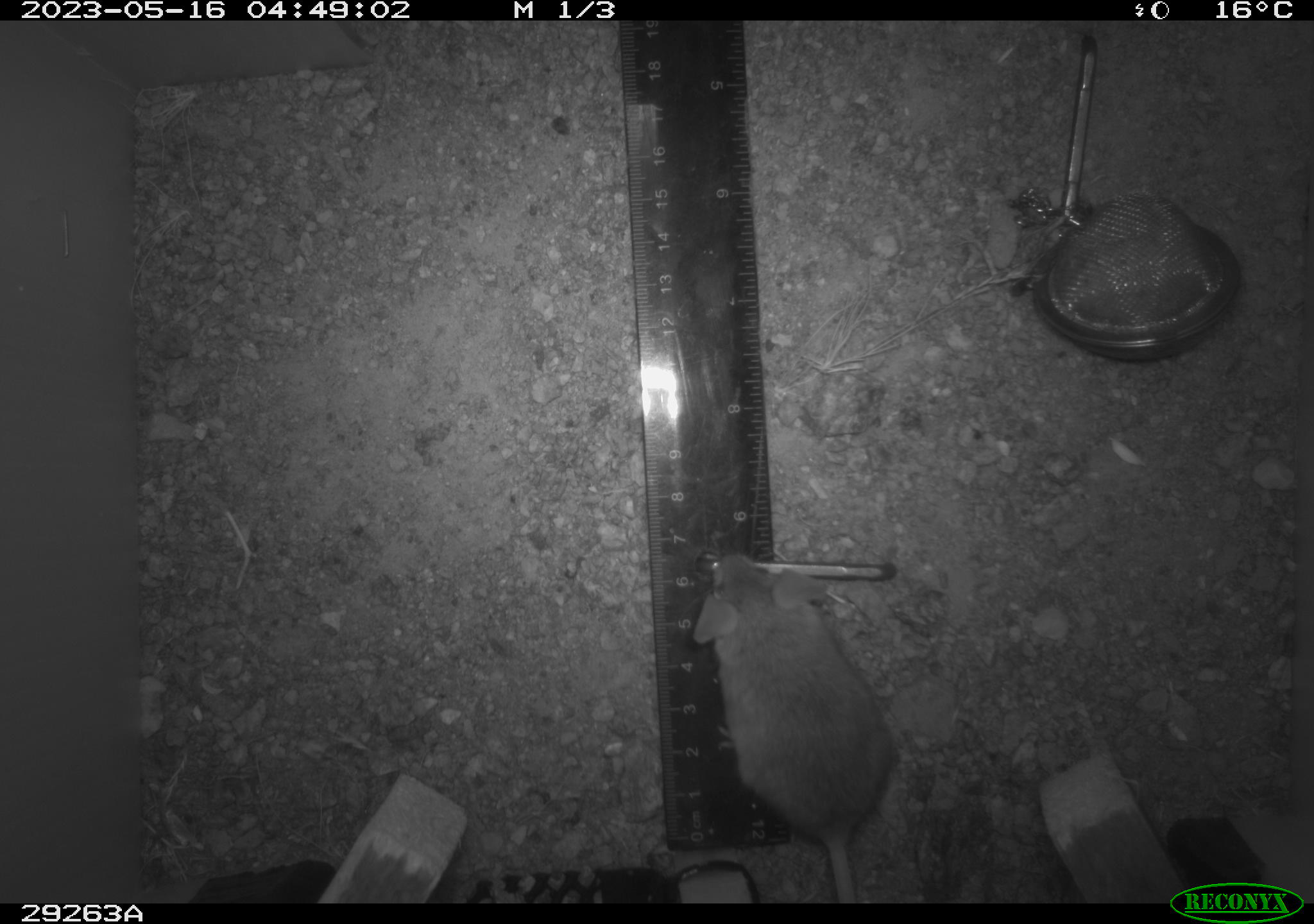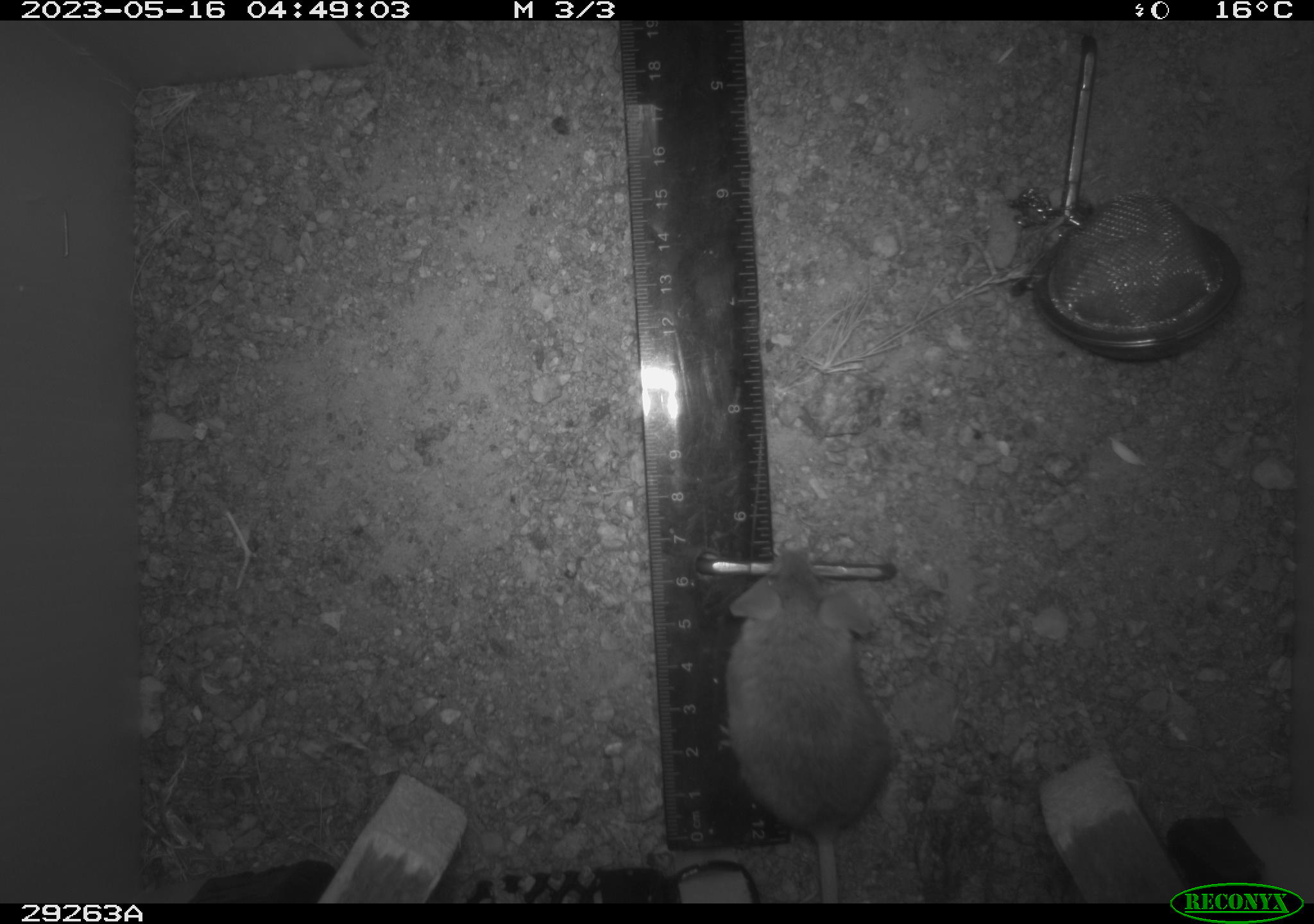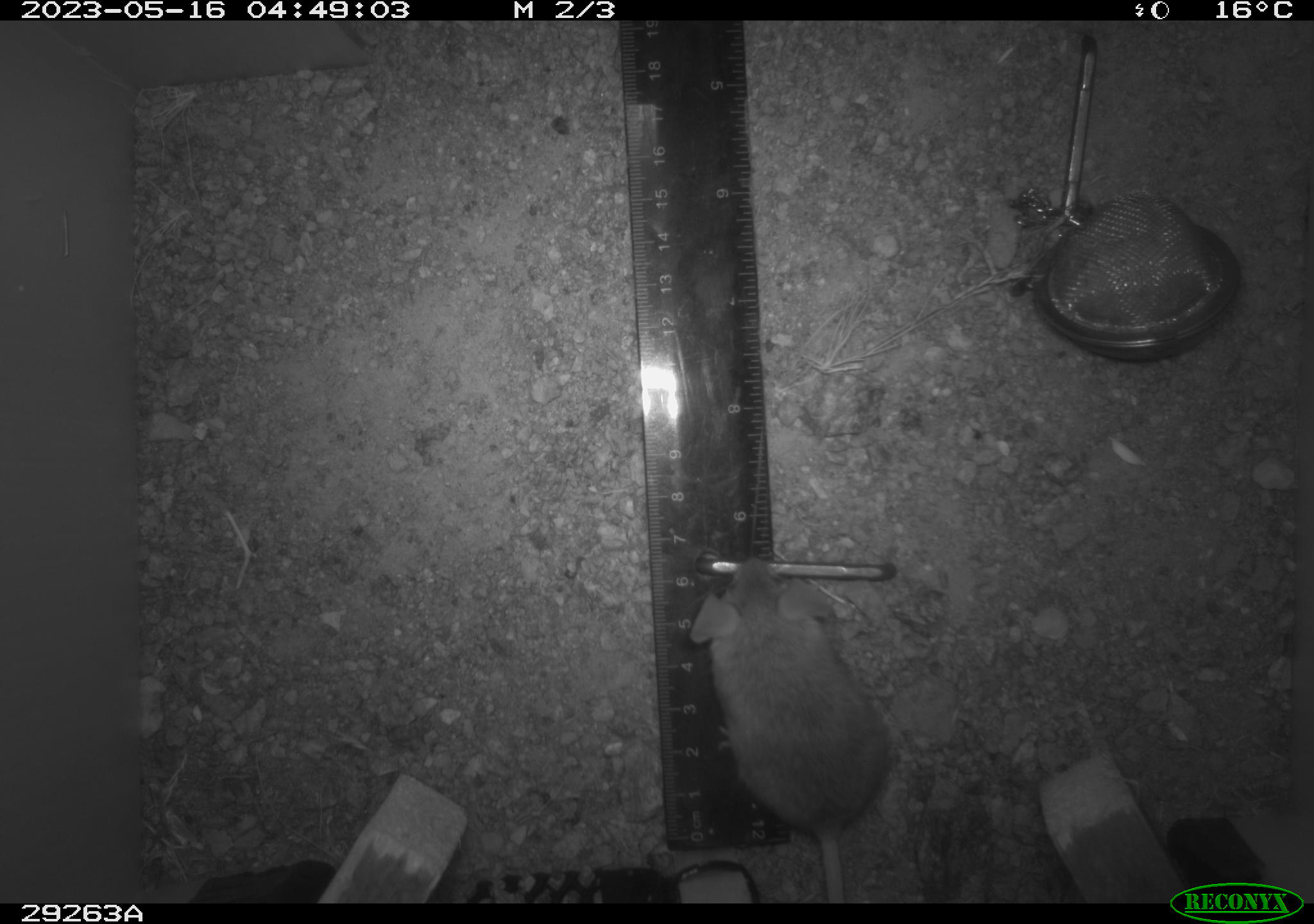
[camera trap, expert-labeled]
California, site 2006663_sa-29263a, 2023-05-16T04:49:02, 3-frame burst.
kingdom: Animalia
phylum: Chordata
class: Mammalia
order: Rodentia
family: Cricetidae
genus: Peromyscus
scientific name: Peromyscus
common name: deer mice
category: peromyscus species